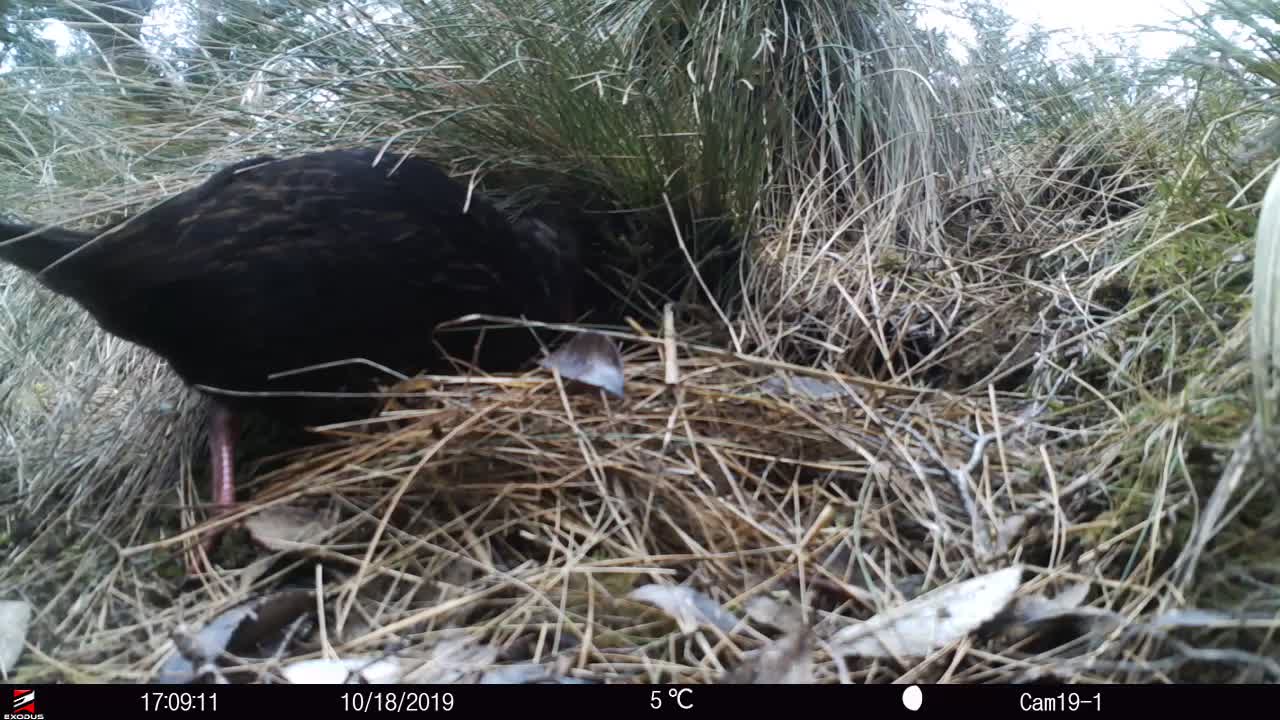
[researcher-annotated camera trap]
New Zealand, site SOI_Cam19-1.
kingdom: Animalia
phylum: Chordata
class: Aves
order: Gruiformes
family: Rallidae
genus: Gallirallus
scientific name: Gallirallus australis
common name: weka